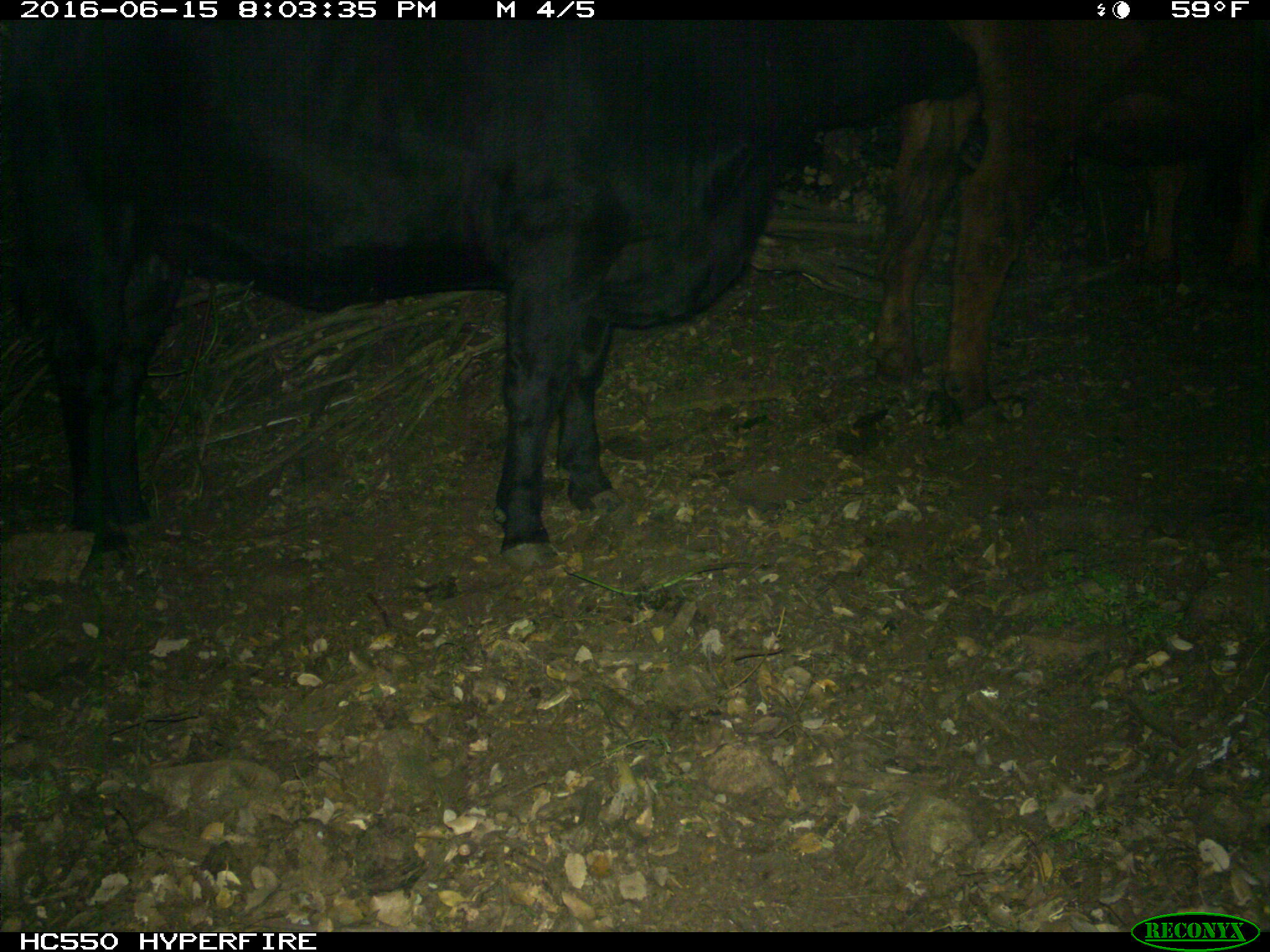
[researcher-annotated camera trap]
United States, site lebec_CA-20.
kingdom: Animalia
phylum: Chordata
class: Mammalia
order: Artiodactyla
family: Bovidae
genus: Bos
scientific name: Bos taurus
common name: domestic cow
Bos taurus (domestic cow).